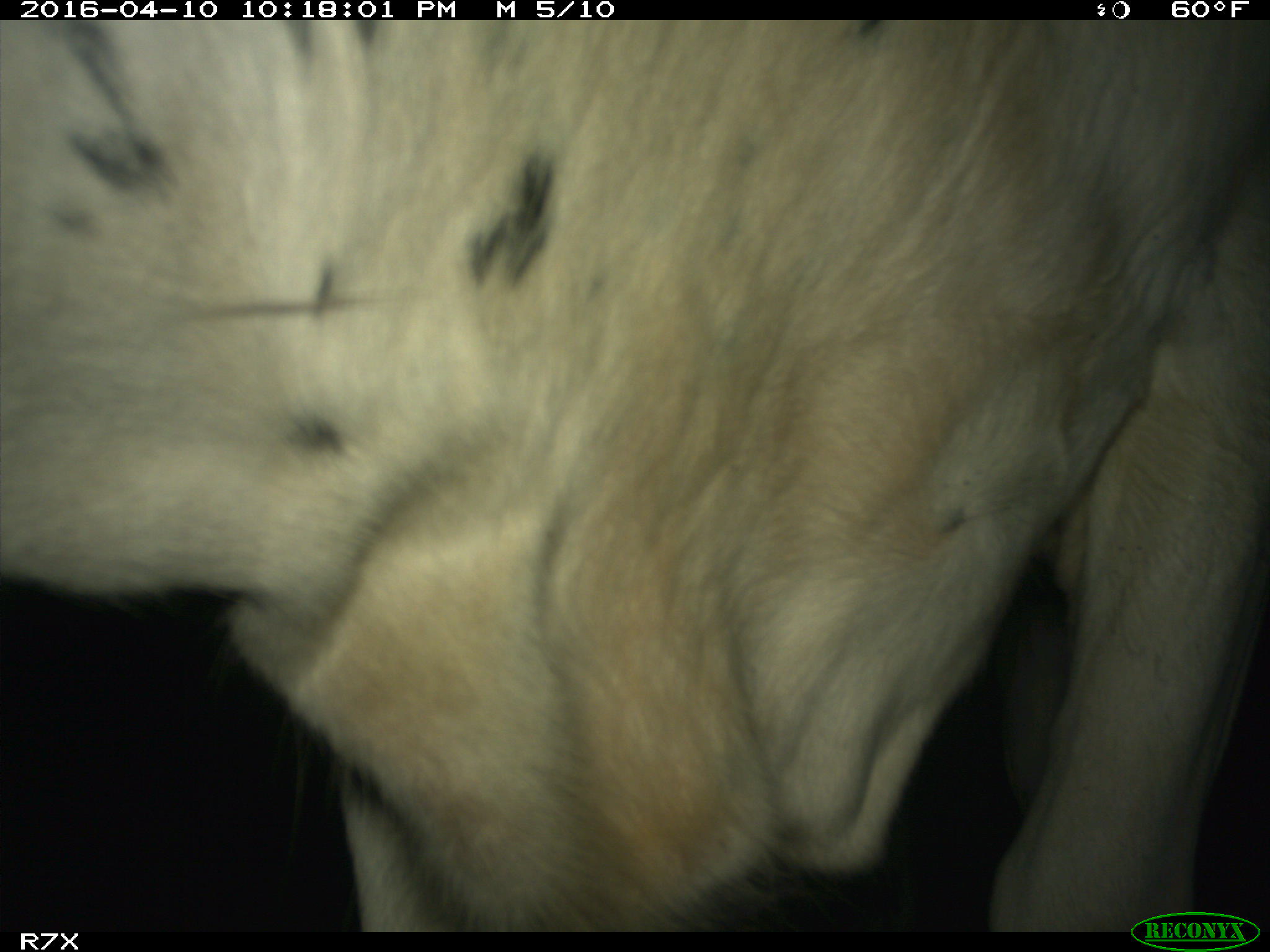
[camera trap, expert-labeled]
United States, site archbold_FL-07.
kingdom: Animalia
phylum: Chordata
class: Mammalia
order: Artiodactyla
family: Bovidae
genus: Bos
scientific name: Bos taurus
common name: domestic cow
Bos taurus (domestic cow).